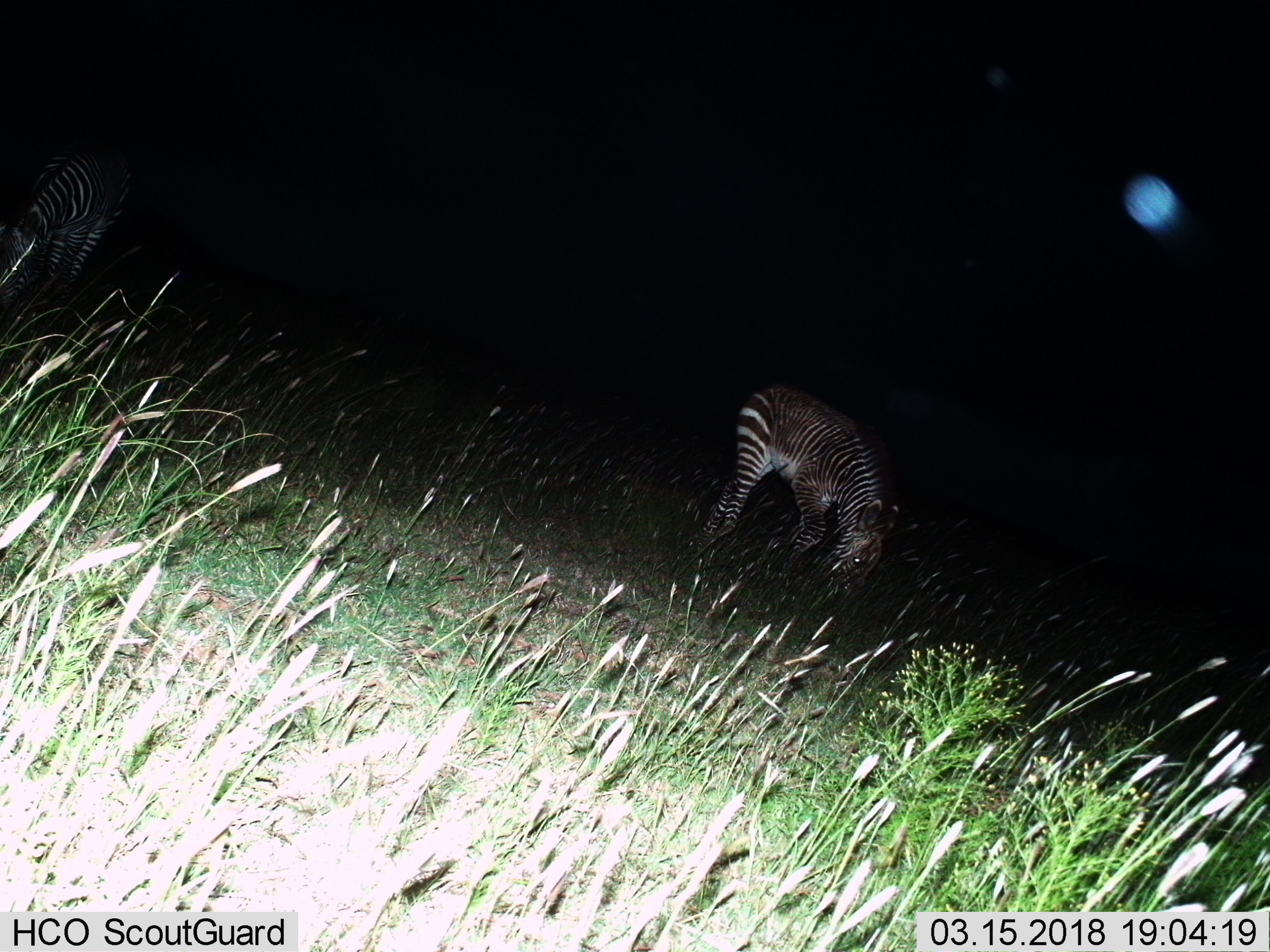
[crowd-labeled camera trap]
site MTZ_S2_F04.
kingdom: Animalia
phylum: Chordata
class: Mammalia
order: Perissodactyla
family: Equidae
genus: Equus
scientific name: Equus zebra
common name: mountain zebra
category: zebramountain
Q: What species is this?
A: Zebramountain (mountain zebra) (Equus zebra).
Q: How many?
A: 2.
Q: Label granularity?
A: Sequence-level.